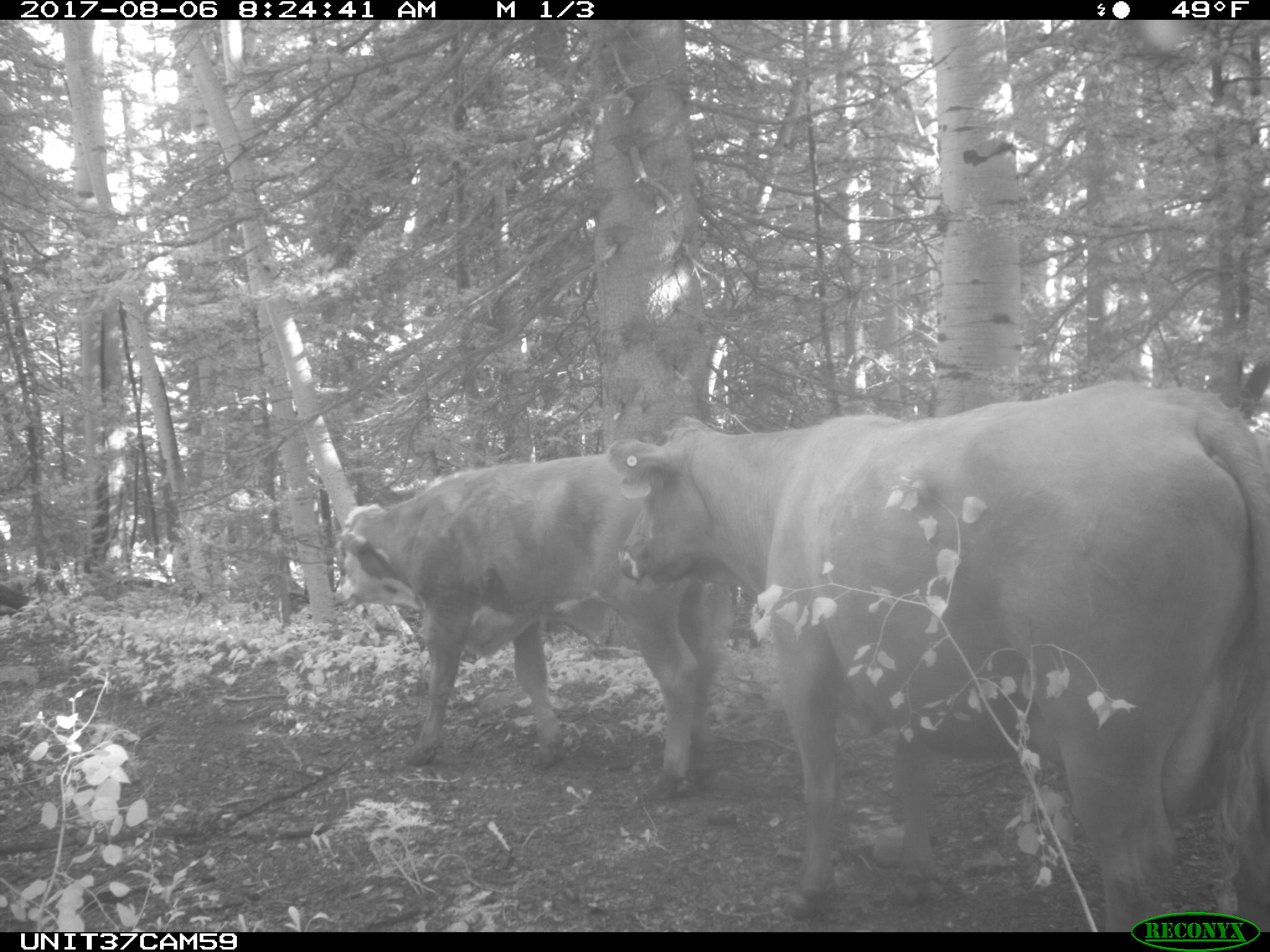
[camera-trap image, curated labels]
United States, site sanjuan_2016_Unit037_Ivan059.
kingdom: Animalia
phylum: Chordata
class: Mammalia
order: Artiodactyla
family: Bovidae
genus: Bos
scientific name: Bos taurus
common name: domestic cow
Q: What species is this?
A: Bos taurus (domestic cow).